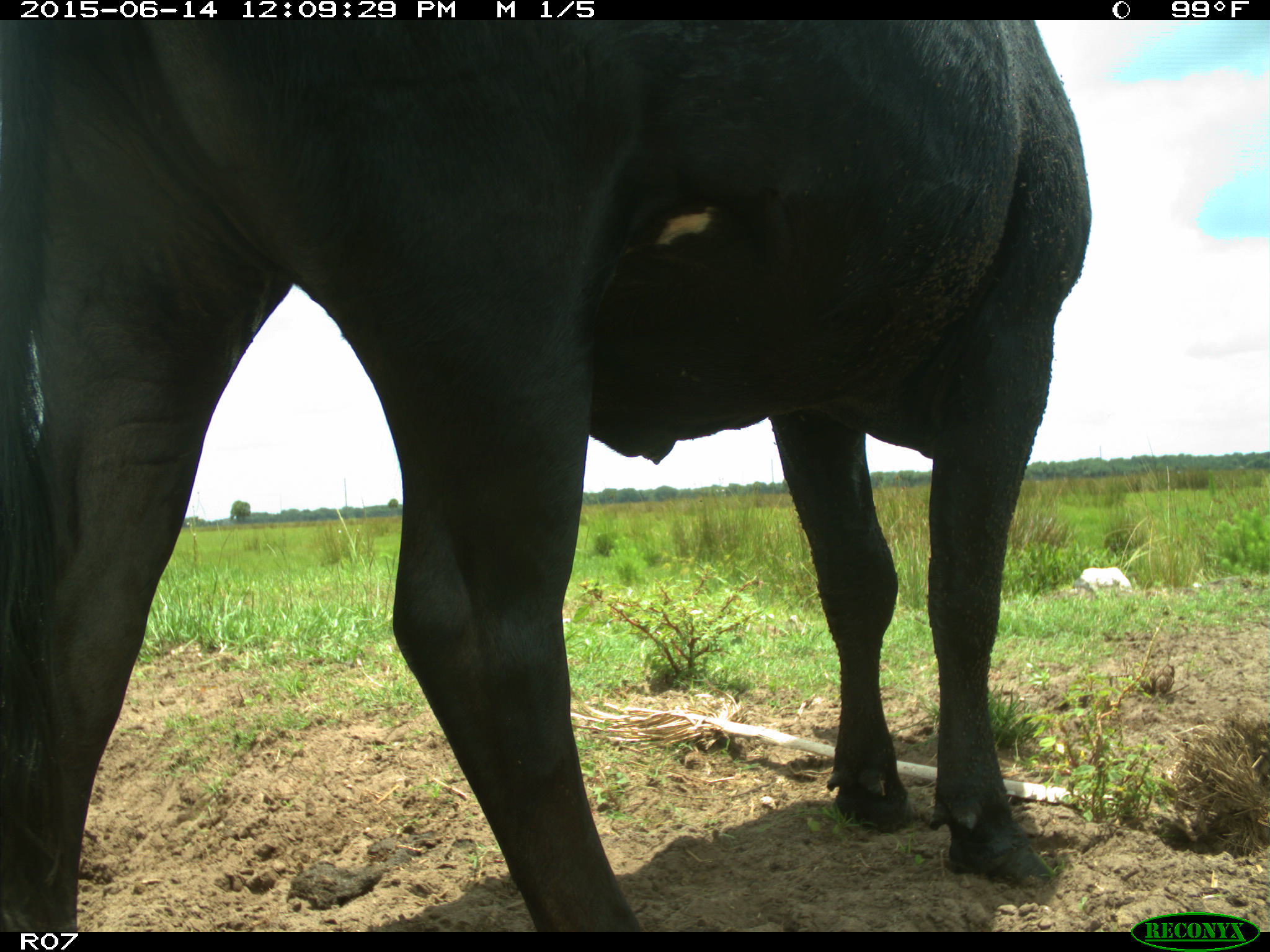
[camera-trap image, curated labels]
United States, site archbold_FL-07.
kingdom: Animalia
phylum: Chordata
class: Mammalia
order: Artiodactyla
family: Bovidae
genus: Bos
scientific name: Bos taurus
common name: domestic cow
Bos taurus (domestic cow).